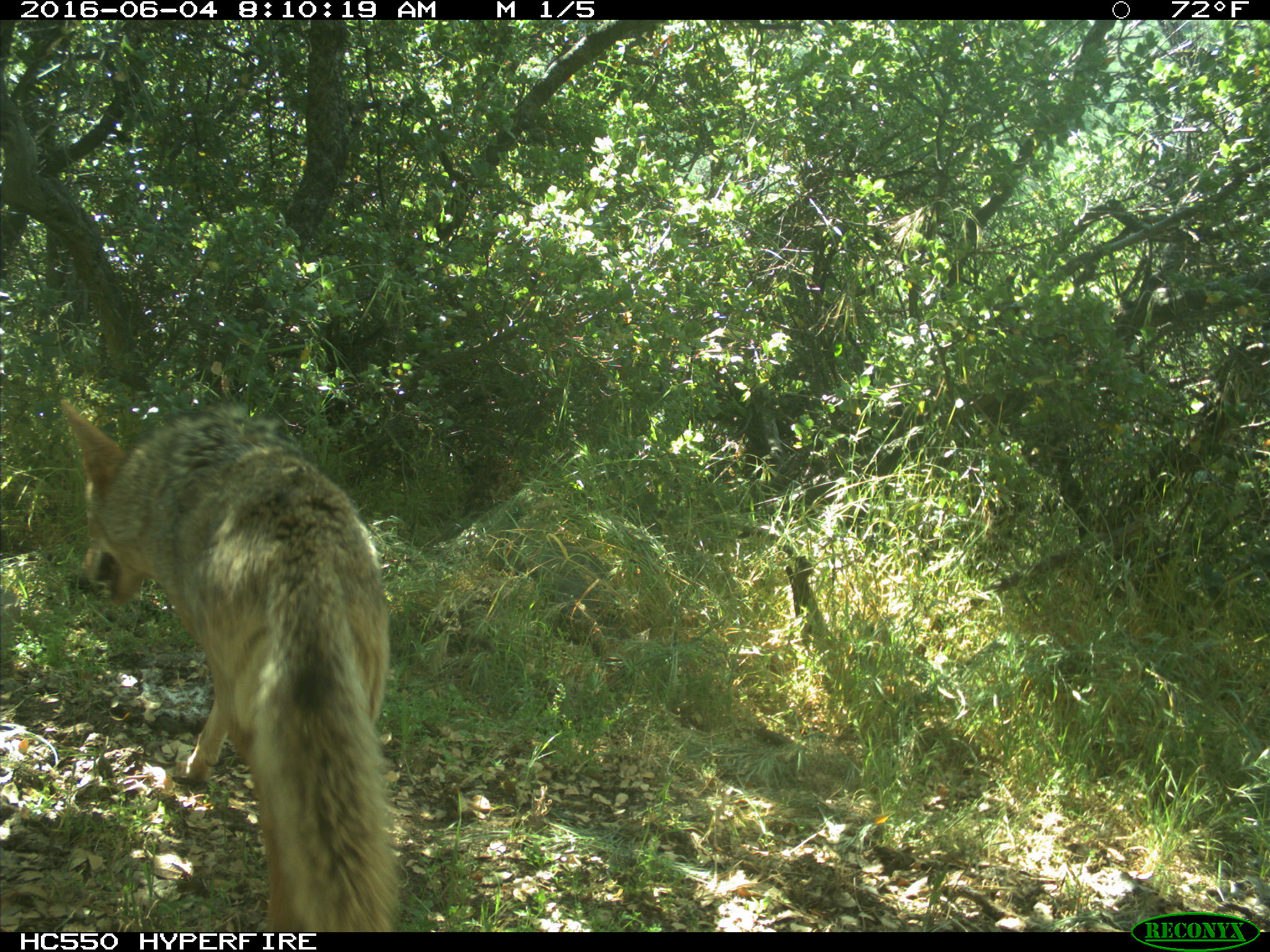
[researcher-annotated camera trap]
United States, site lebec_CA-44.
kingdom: Animalia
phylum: Chordata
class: Mammalia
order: Carnivora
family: Canidae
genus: Canis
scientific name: Canis latrans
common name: coyote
Canis latrans (coyote).